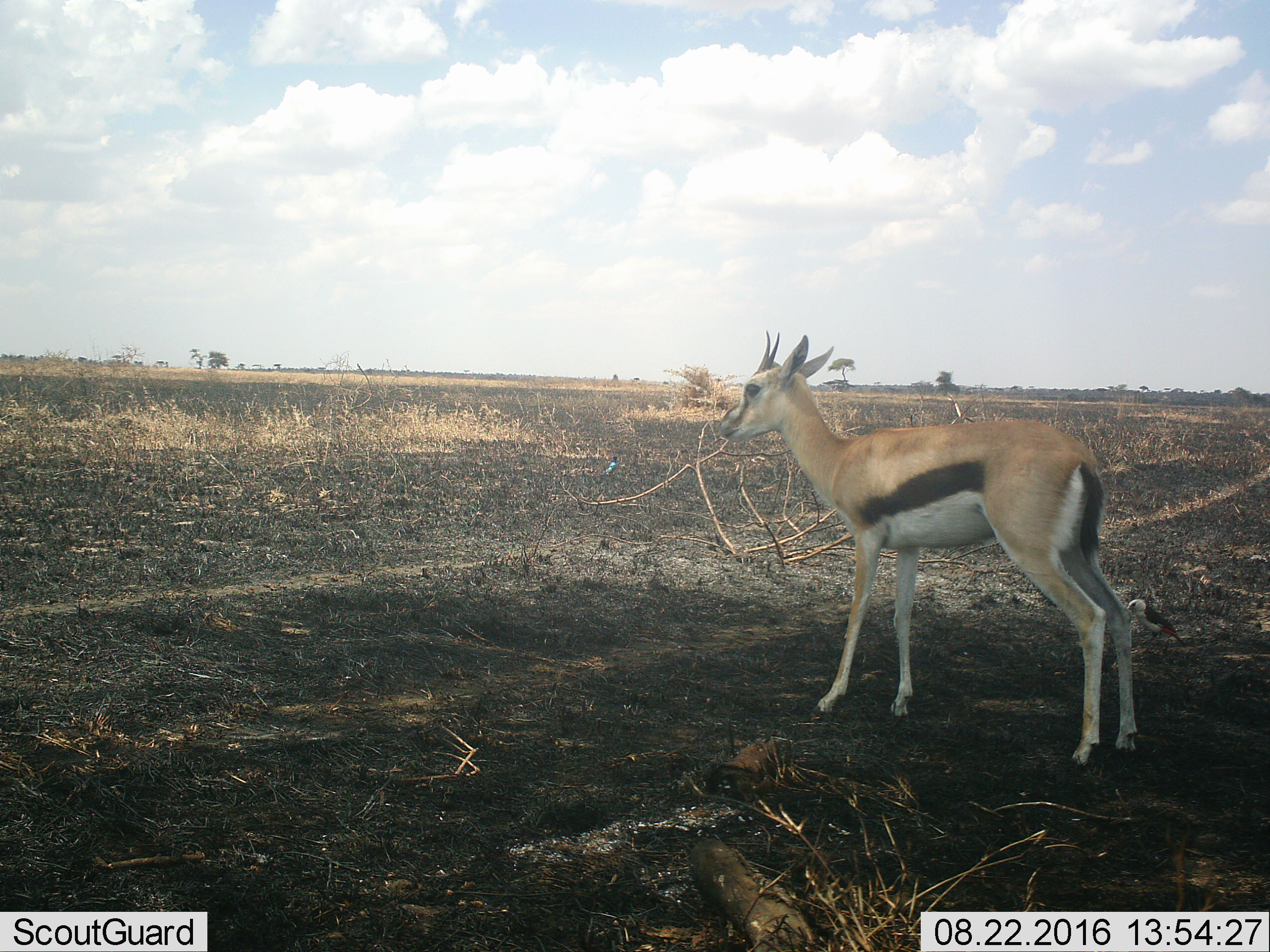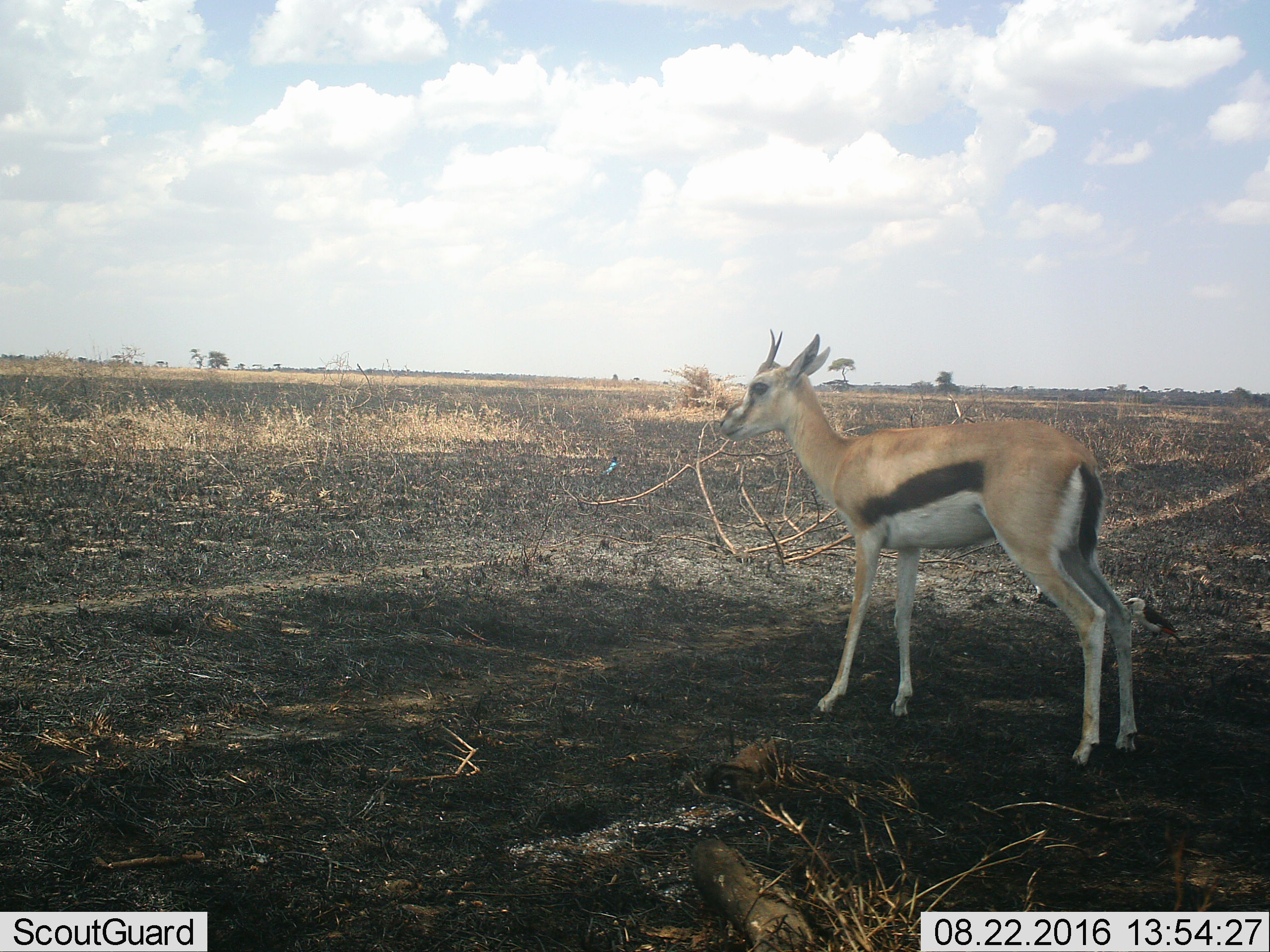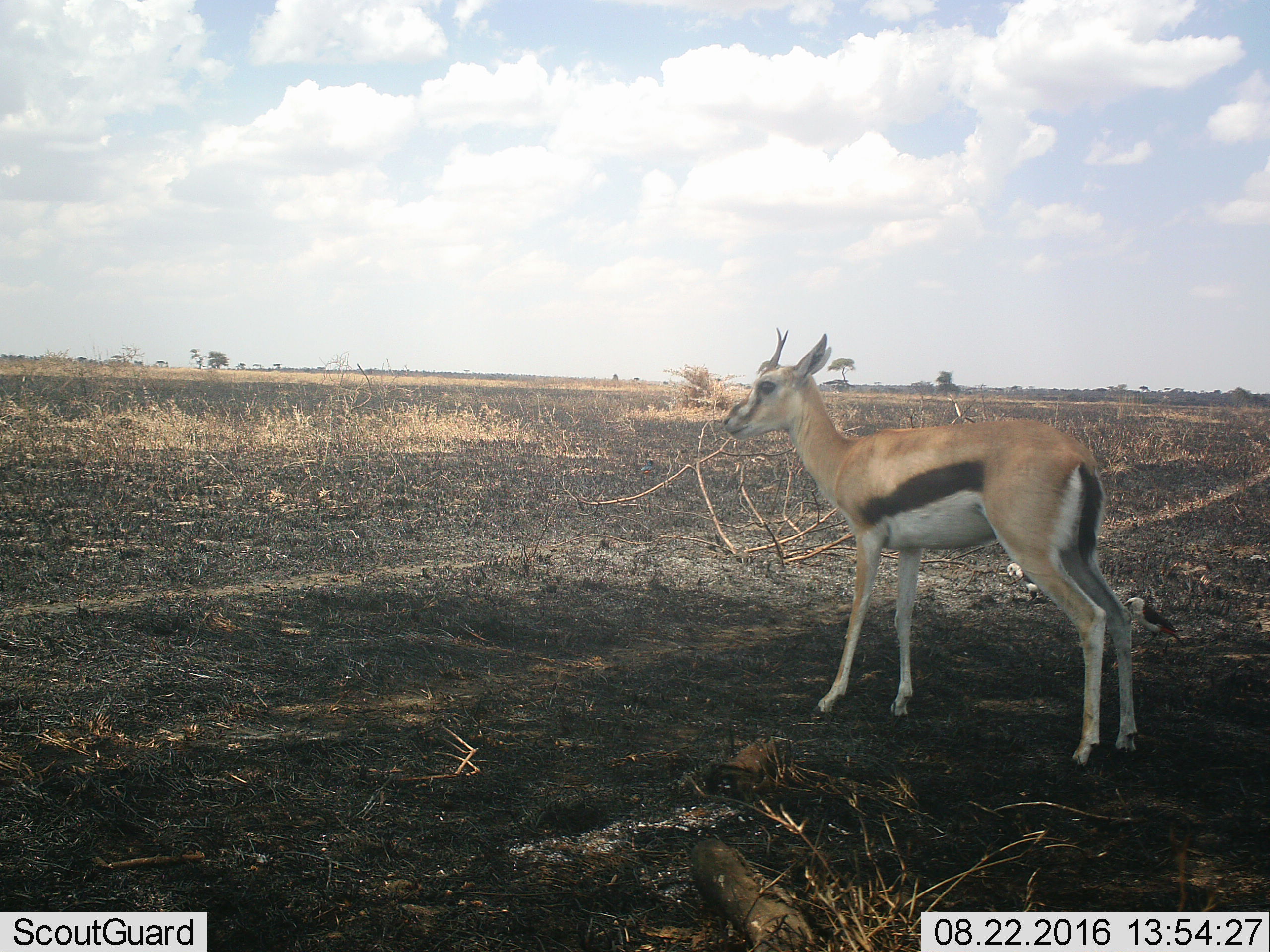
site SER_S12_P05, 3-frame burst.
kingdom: Animalia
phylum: Chordata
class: Mammalia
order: Artiodactyla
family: Bovidae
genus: Eudorcas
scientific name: Eudorcas thomsonii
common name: thomson's gazelle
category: gazellethomsons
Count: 1.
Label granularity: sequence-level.